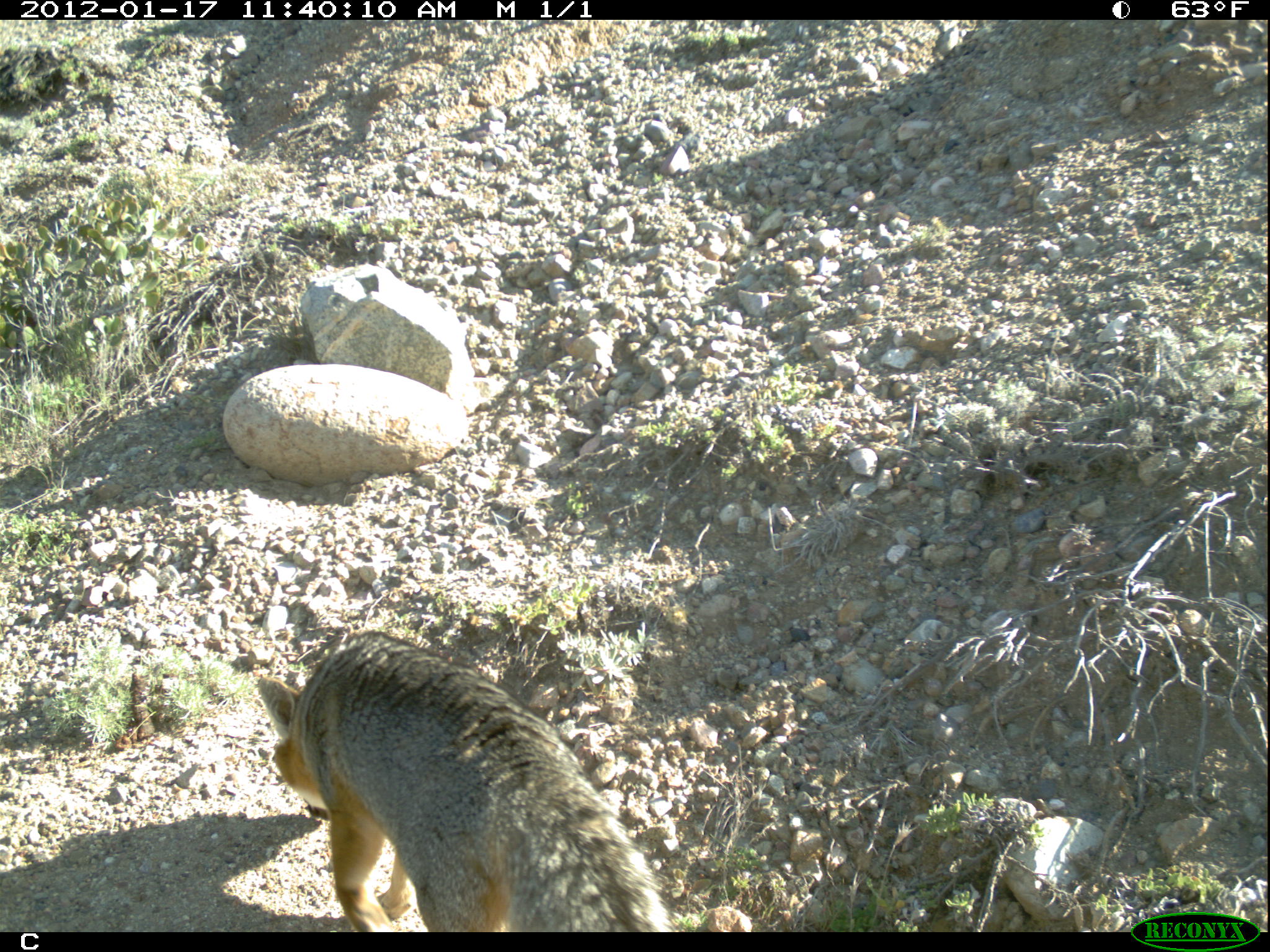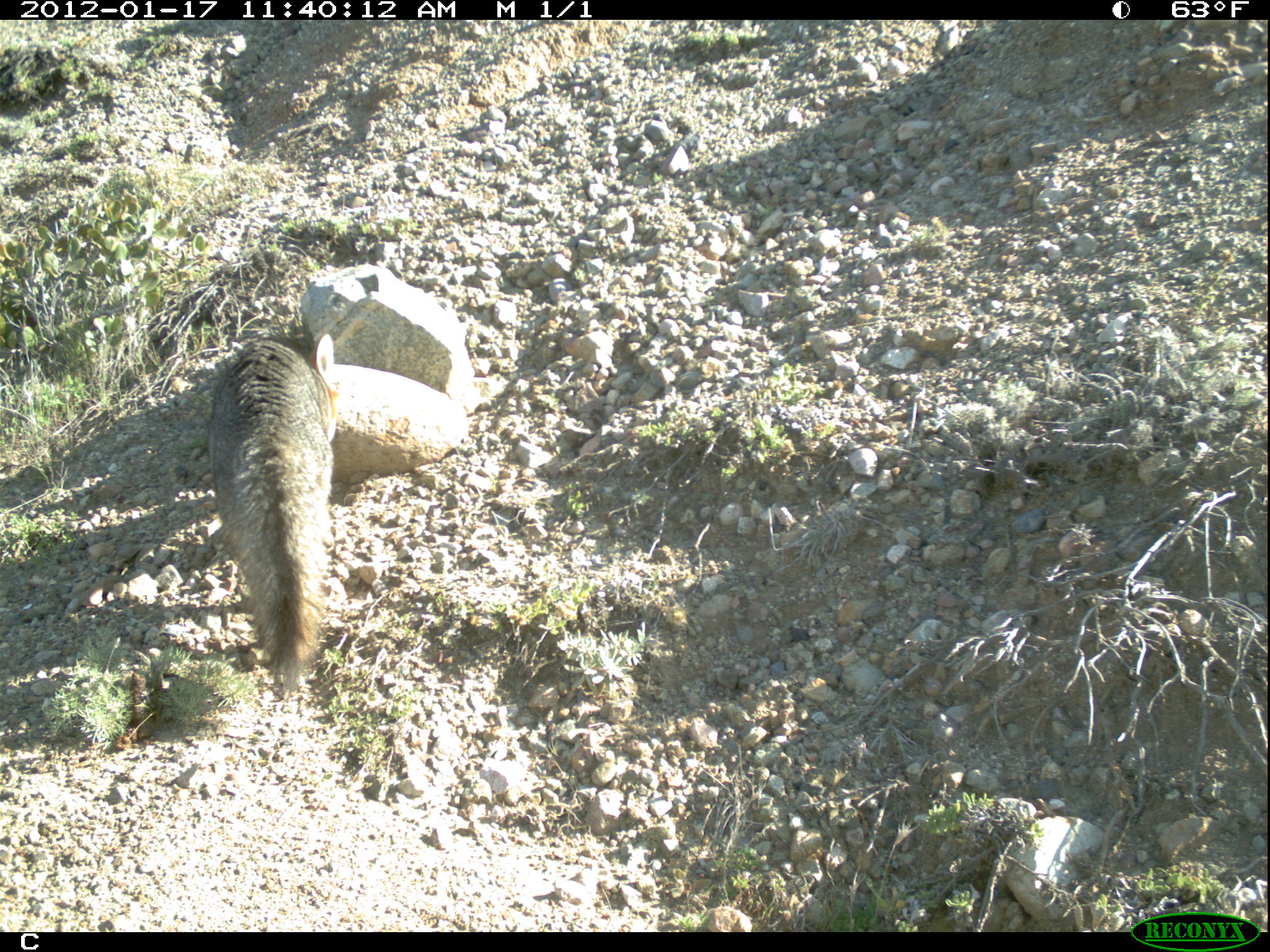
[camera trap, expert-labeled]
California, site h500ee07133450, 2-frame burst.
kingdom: Animalia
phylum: Chordata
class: Mammalia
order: Carnivora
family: Canidae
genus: Urocyon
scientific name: Urocyon littoralis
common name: island fox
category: fox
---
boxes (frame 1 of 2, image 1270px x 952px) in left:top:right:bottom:
fox: 257:629:667:930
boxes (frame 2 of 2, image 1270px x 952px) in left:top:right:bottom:
fox: 207:333:339:689